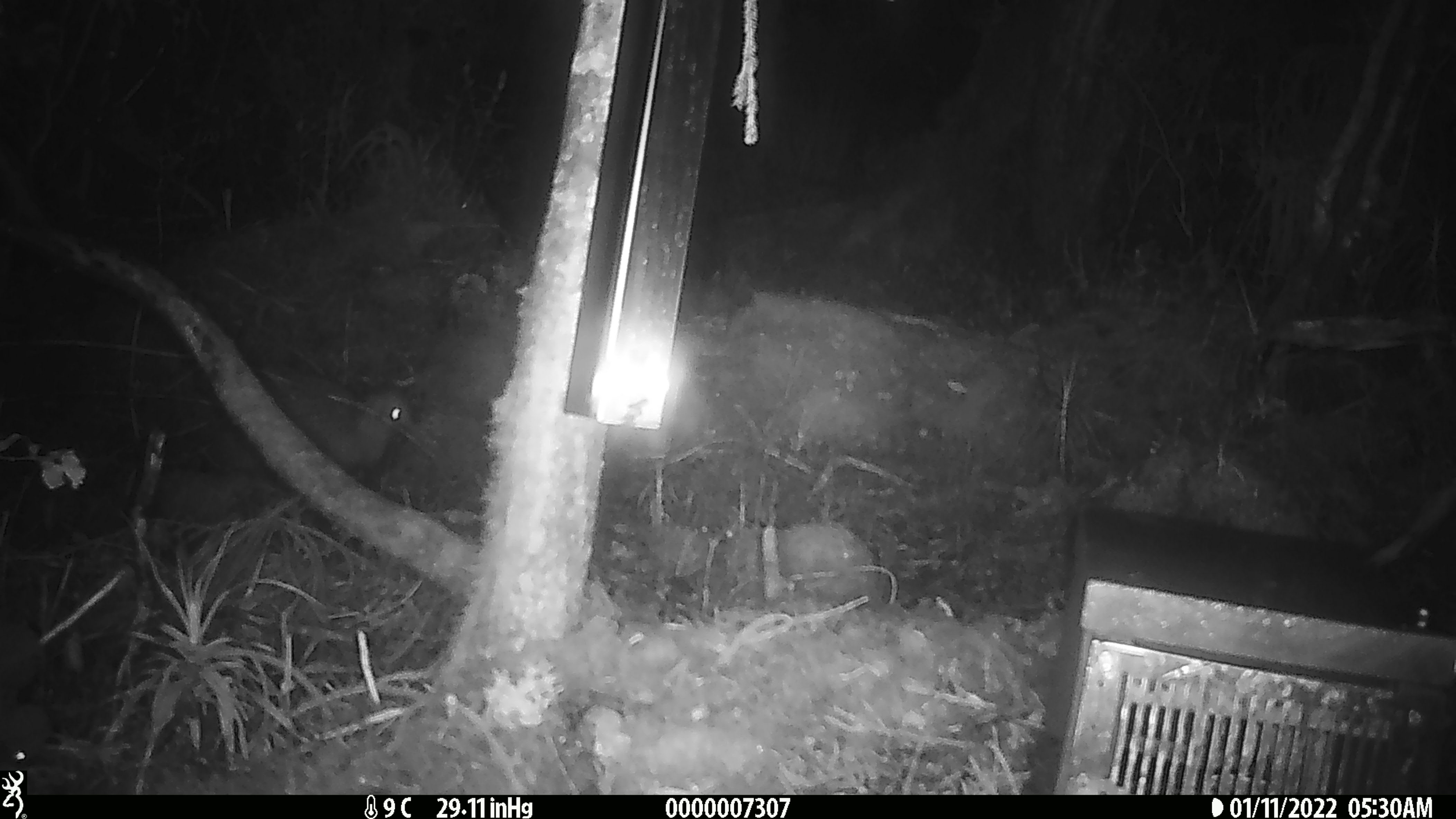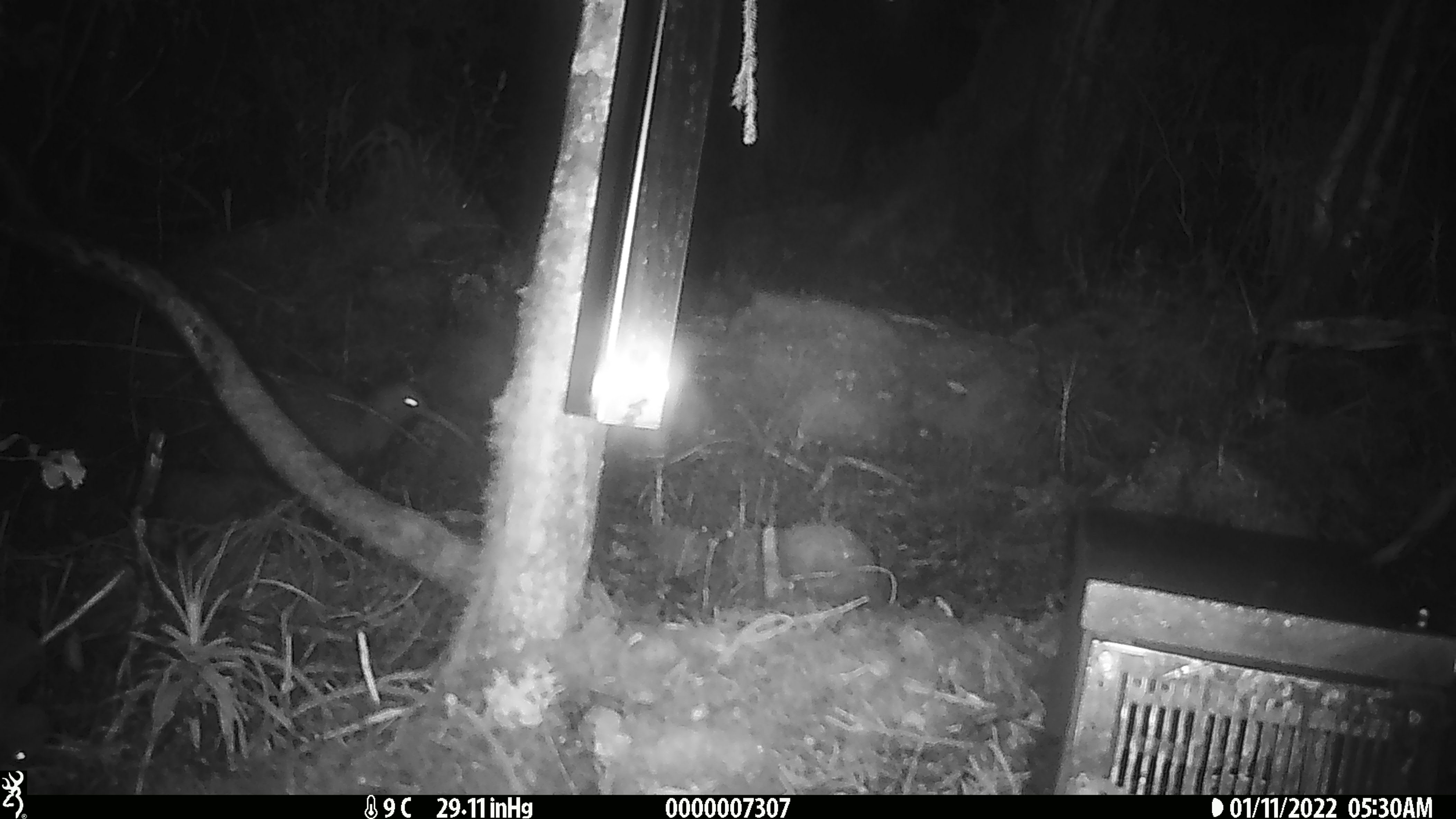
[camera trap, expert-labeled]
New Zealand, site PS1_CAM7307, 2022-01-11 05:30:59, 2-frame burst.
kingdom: Animalia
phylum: Chordata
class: Aves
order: Apterygiformes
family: Apterygidae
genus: Apteryx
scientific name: Apteryx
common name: kiwi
Kiwi (Apteryx).